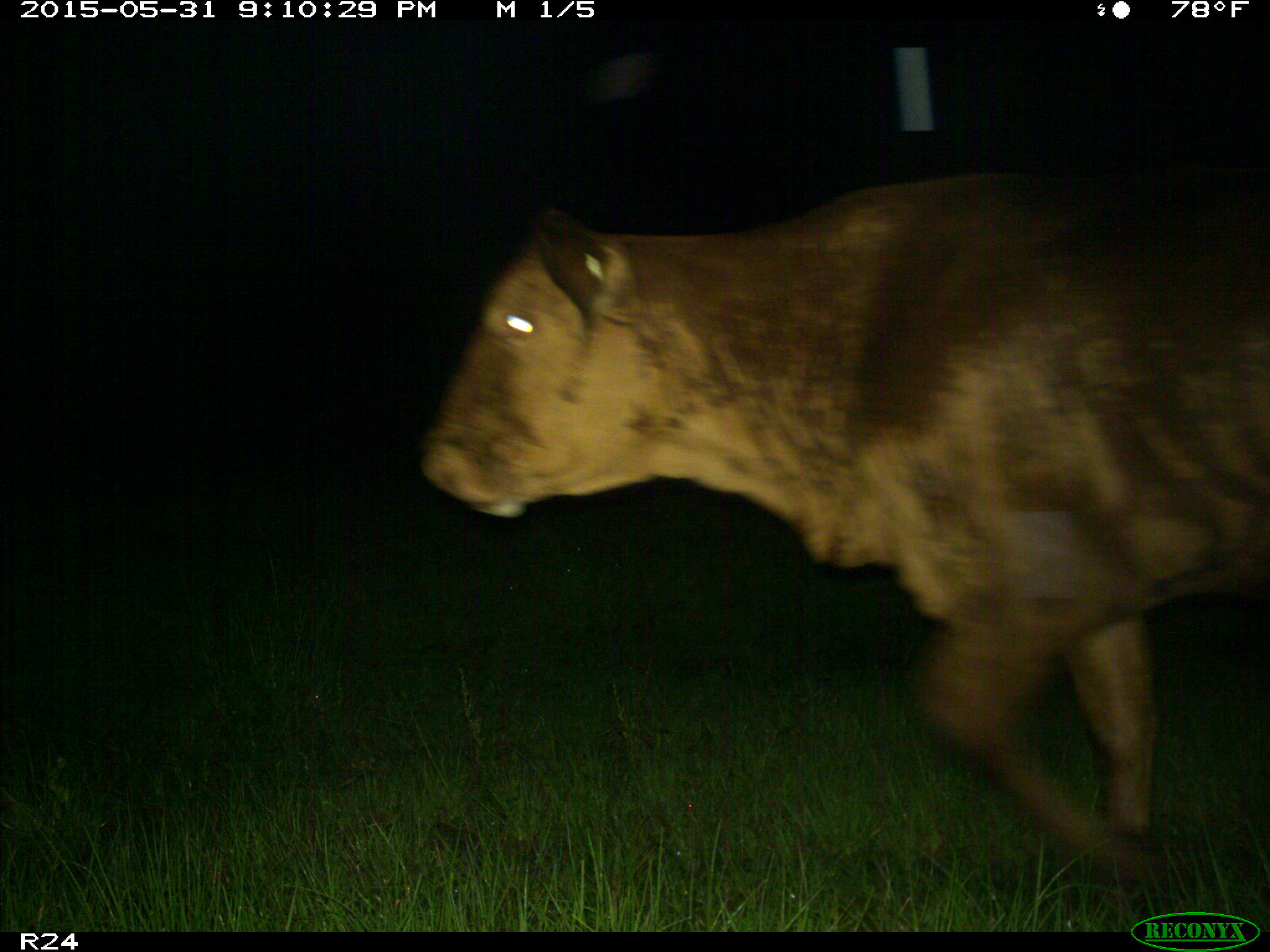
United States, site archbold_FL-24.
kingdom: Animalia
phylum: Chordata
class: Mammalia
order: Artiodactyla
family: Bovidae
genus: Bos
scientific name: Bos taurus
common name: domestic cow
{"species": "Bos taurus (domestic cow)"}